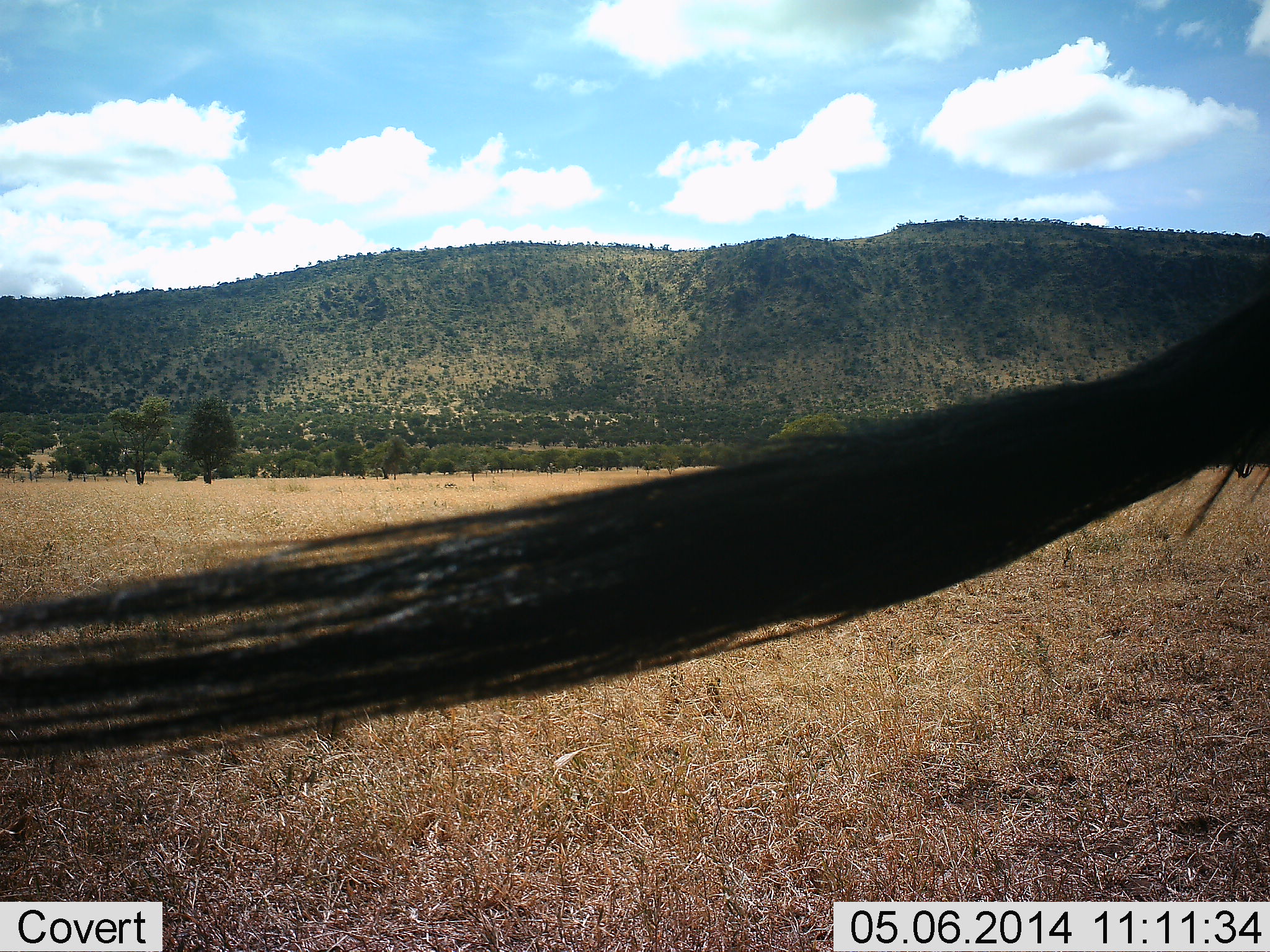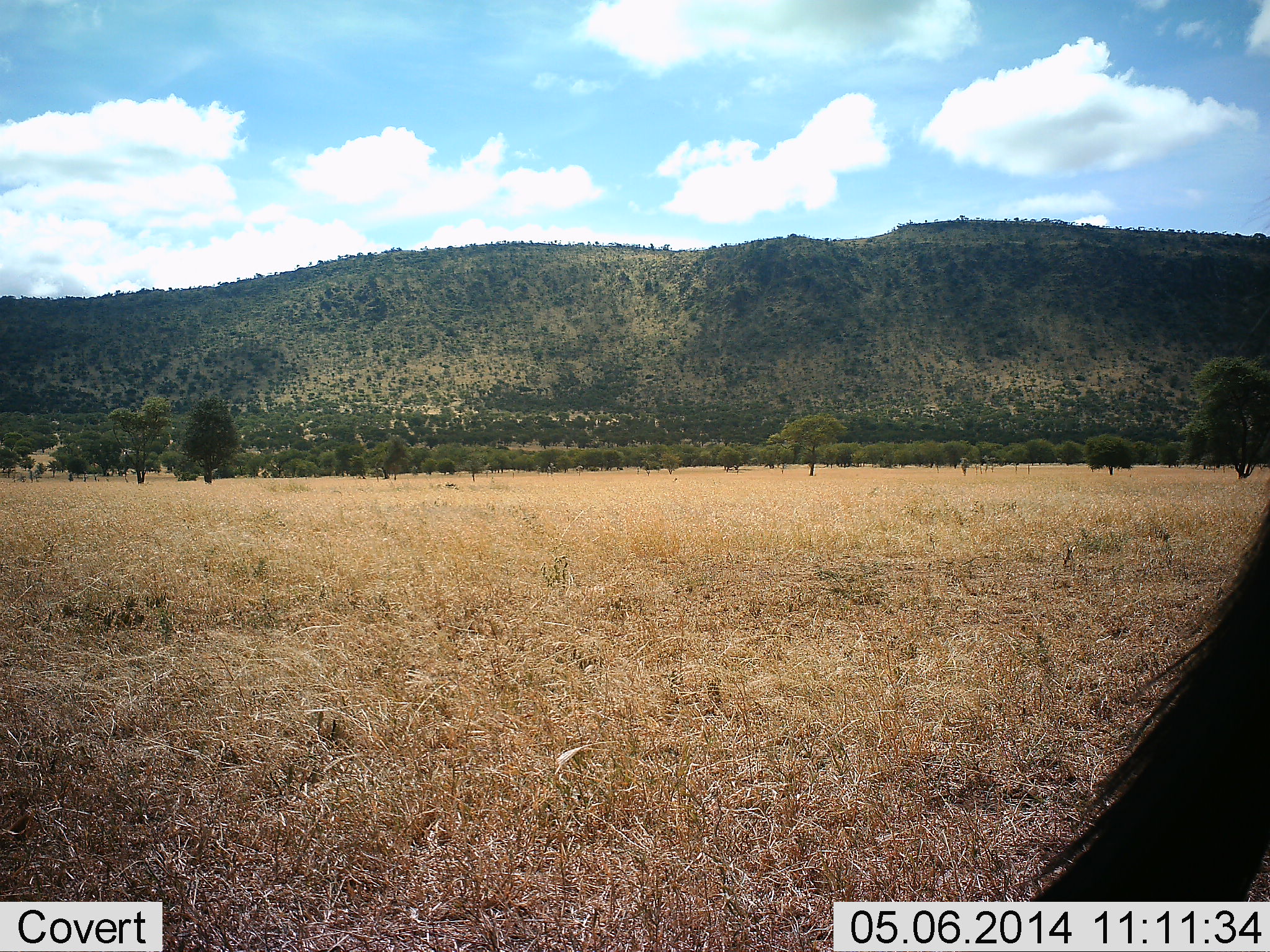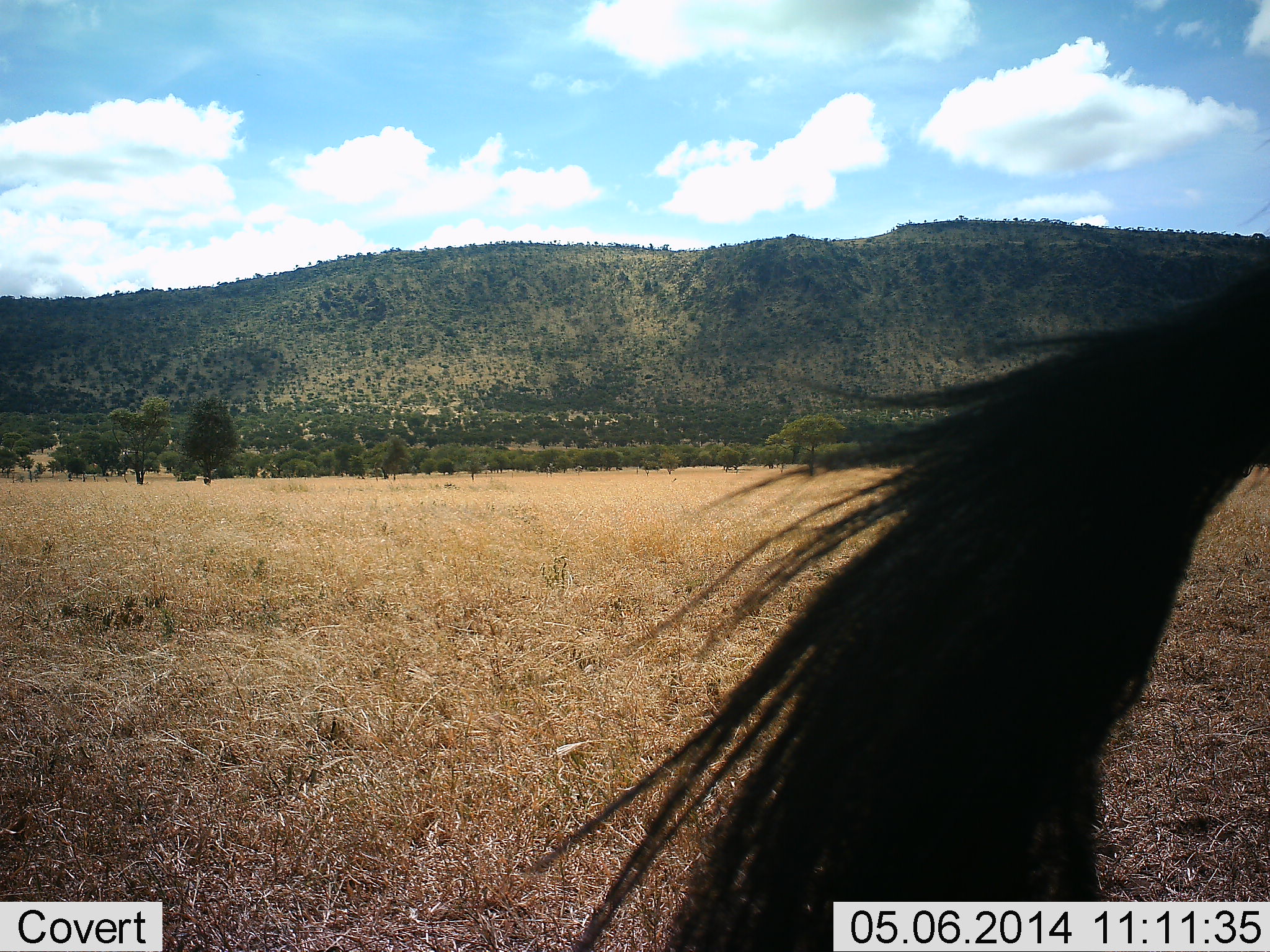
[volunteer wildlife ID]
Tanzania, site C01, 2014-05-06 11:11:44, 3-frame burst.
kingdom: Animalia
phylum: Chordata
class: Mammalia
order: Artiodactyla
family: Bovidae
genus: Connochaetes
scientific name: Connochaetes taurinus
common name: blue wildebeest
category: wildebeest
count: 1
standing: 90%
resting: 0%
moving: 10%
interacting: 0%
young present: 0%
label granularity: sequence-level